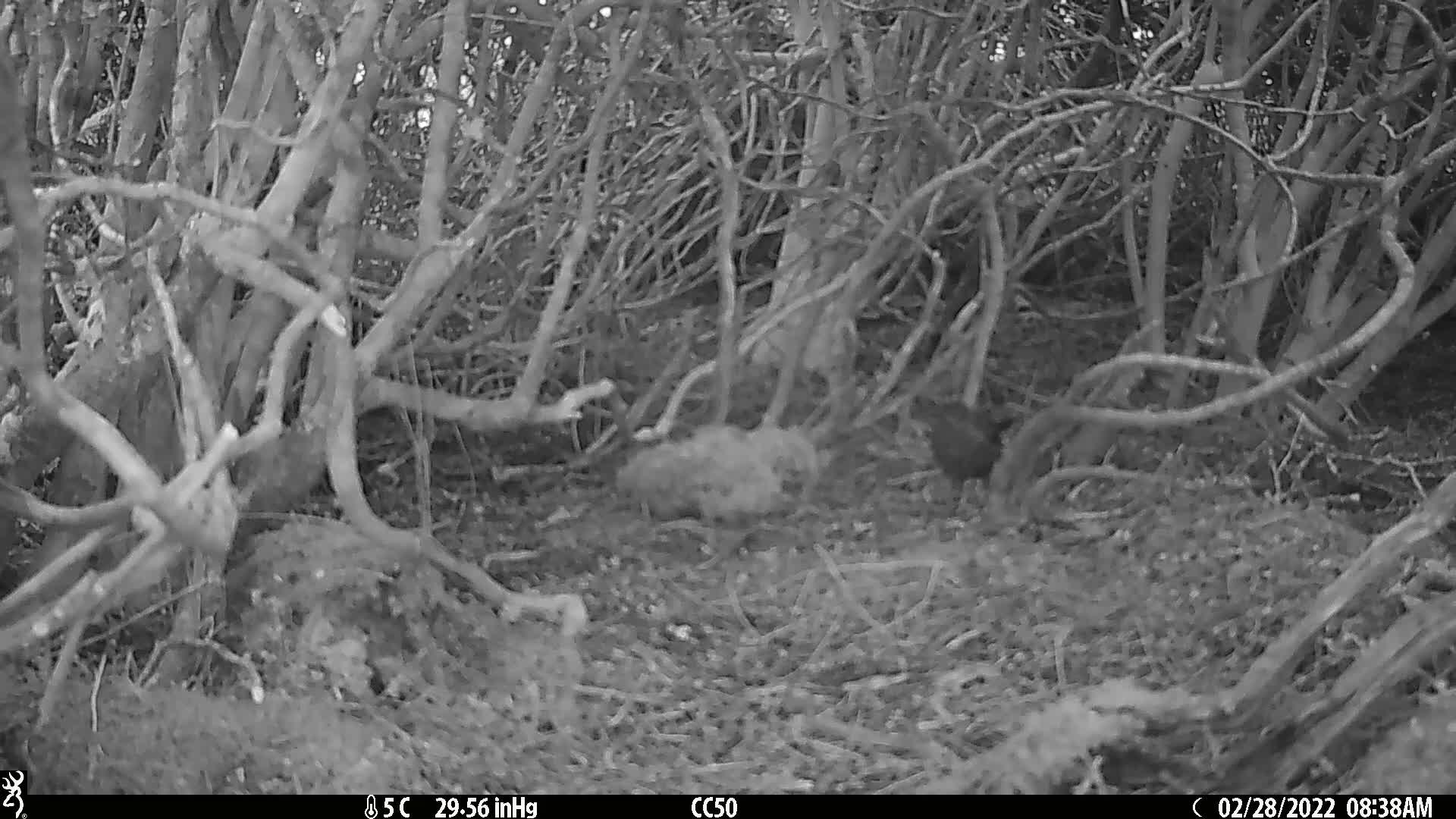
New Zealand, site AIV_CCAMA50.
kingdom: Animalia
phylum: Chordata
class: Aves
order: Passeriformes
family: Turdidae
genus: Turdus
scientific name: Turdus merula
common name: eurasian blackbird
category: blackbird